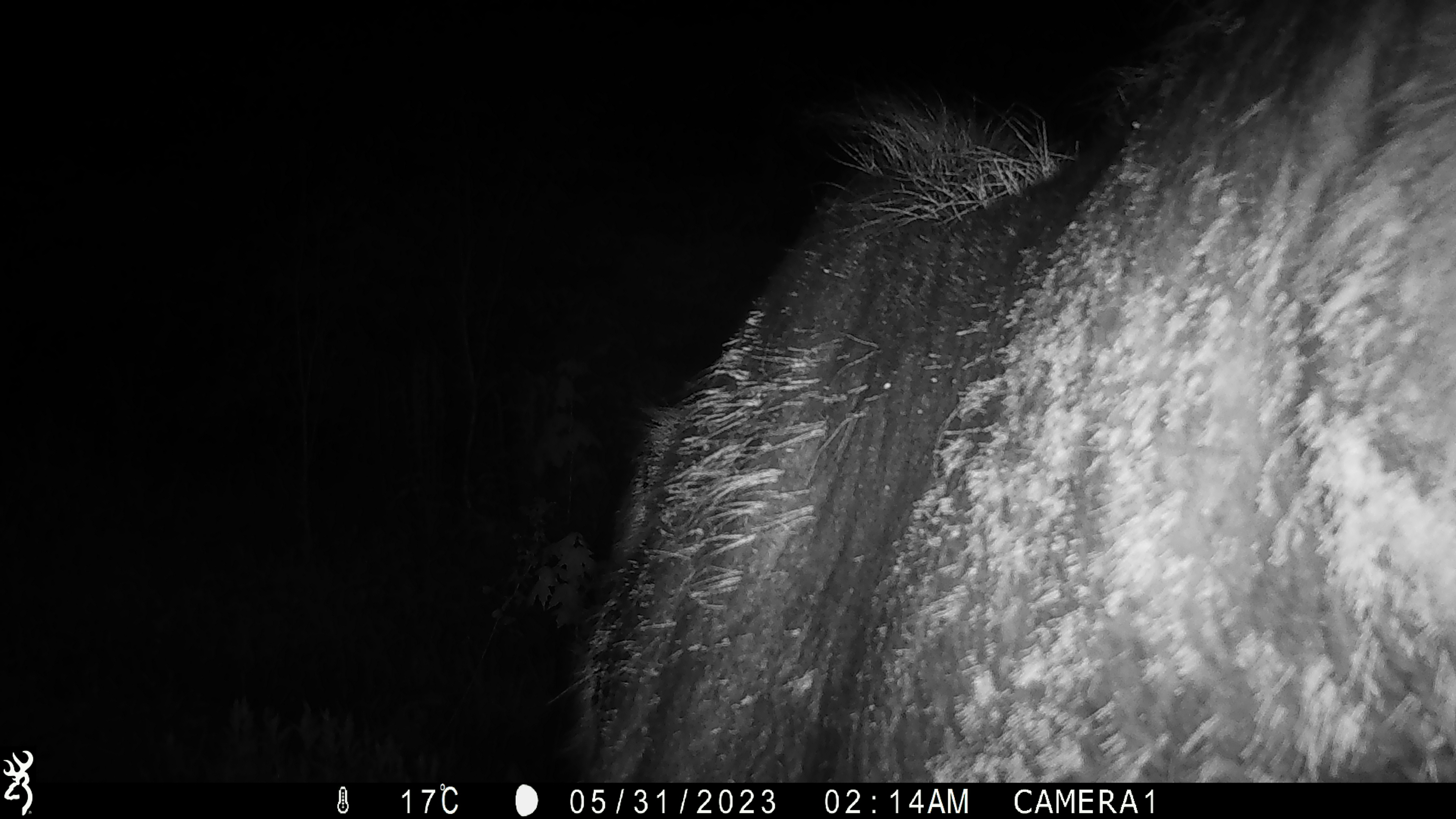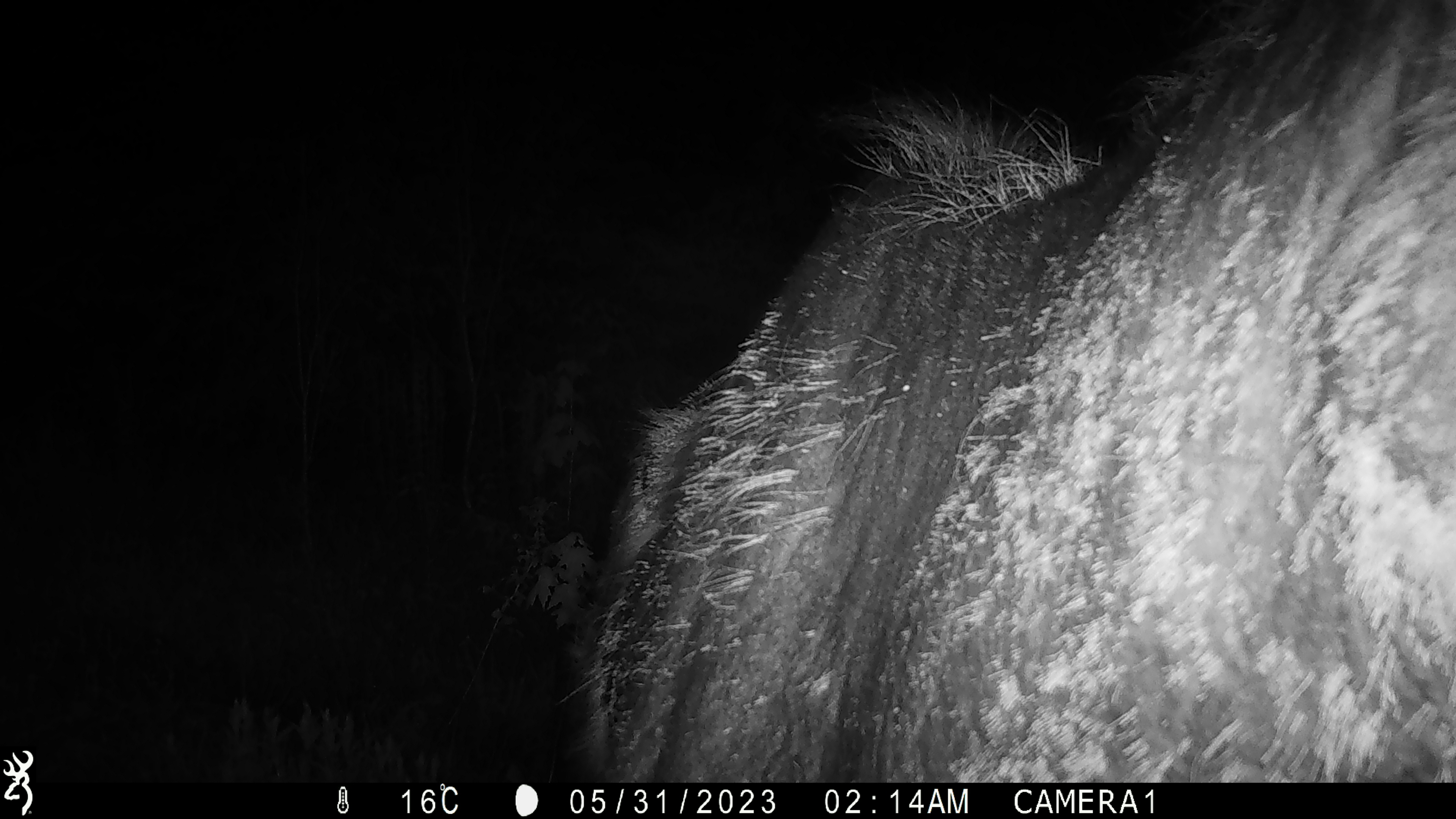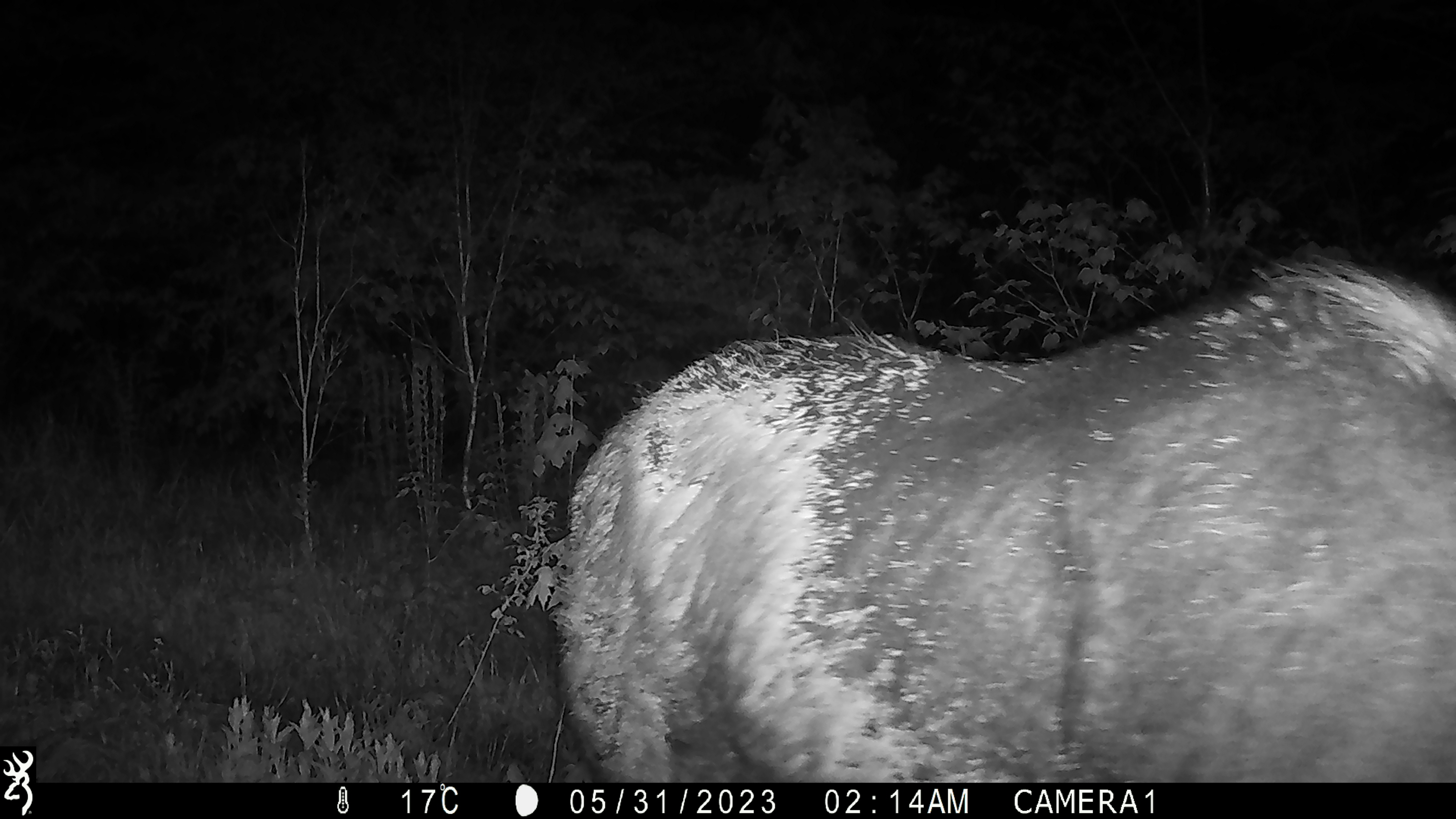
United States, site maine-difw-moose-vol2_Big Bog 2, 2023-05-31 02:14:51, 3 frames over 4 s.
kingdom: Animalia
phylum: Chordata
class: Mammalia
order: Artiodactyla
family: Cervidae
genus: Alces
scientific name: Alces alces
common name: moose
Moose (Alces alces).